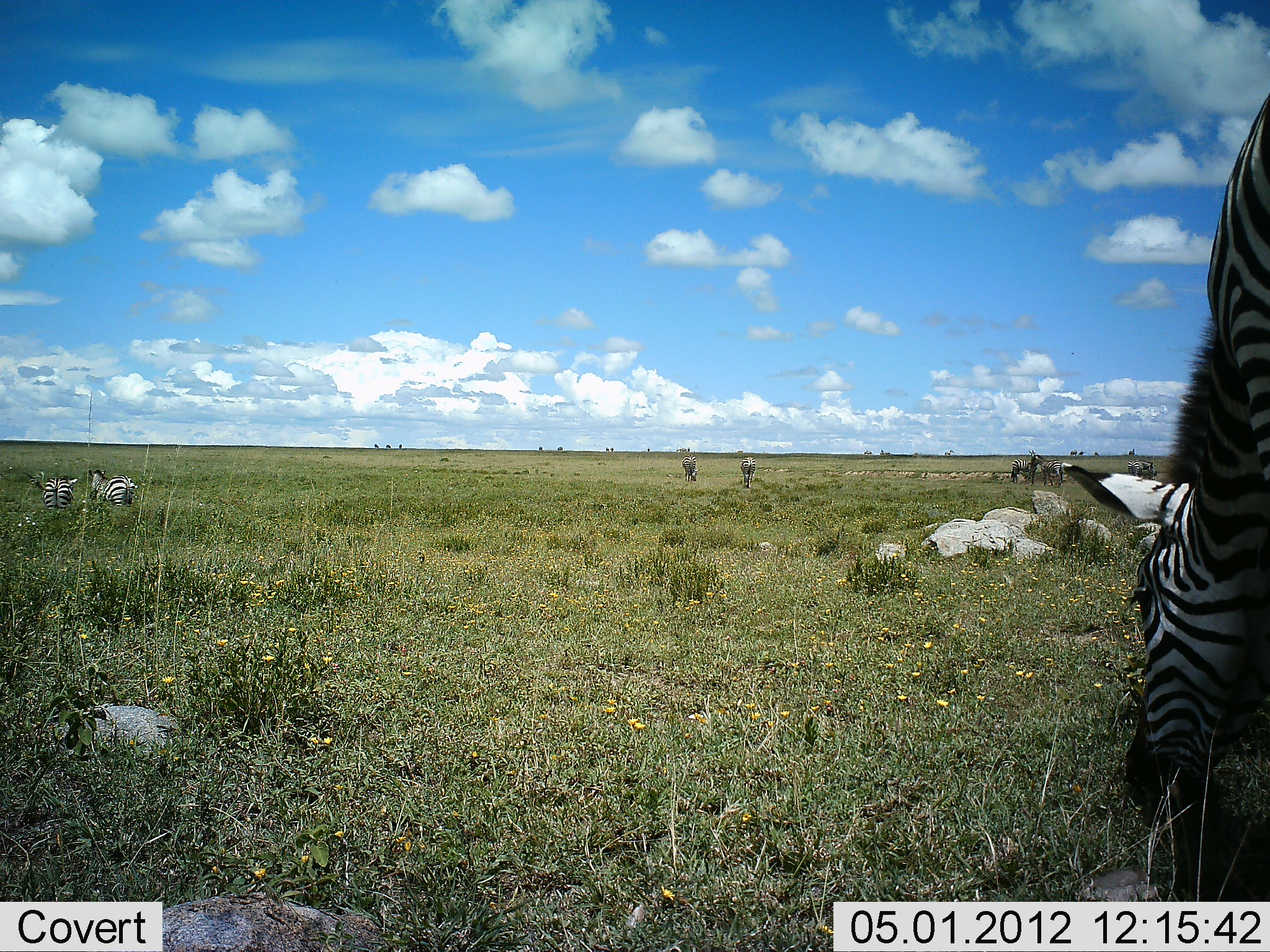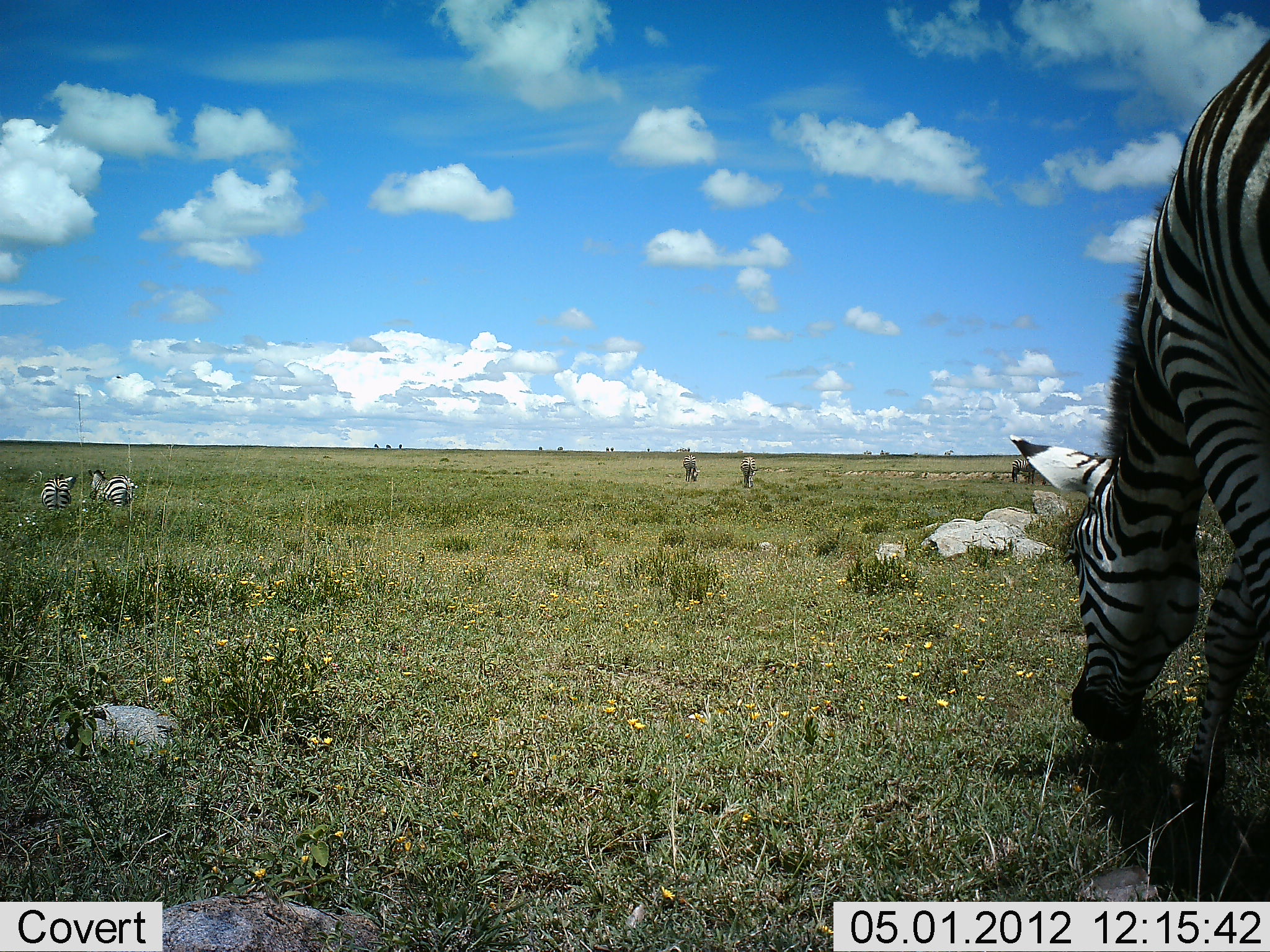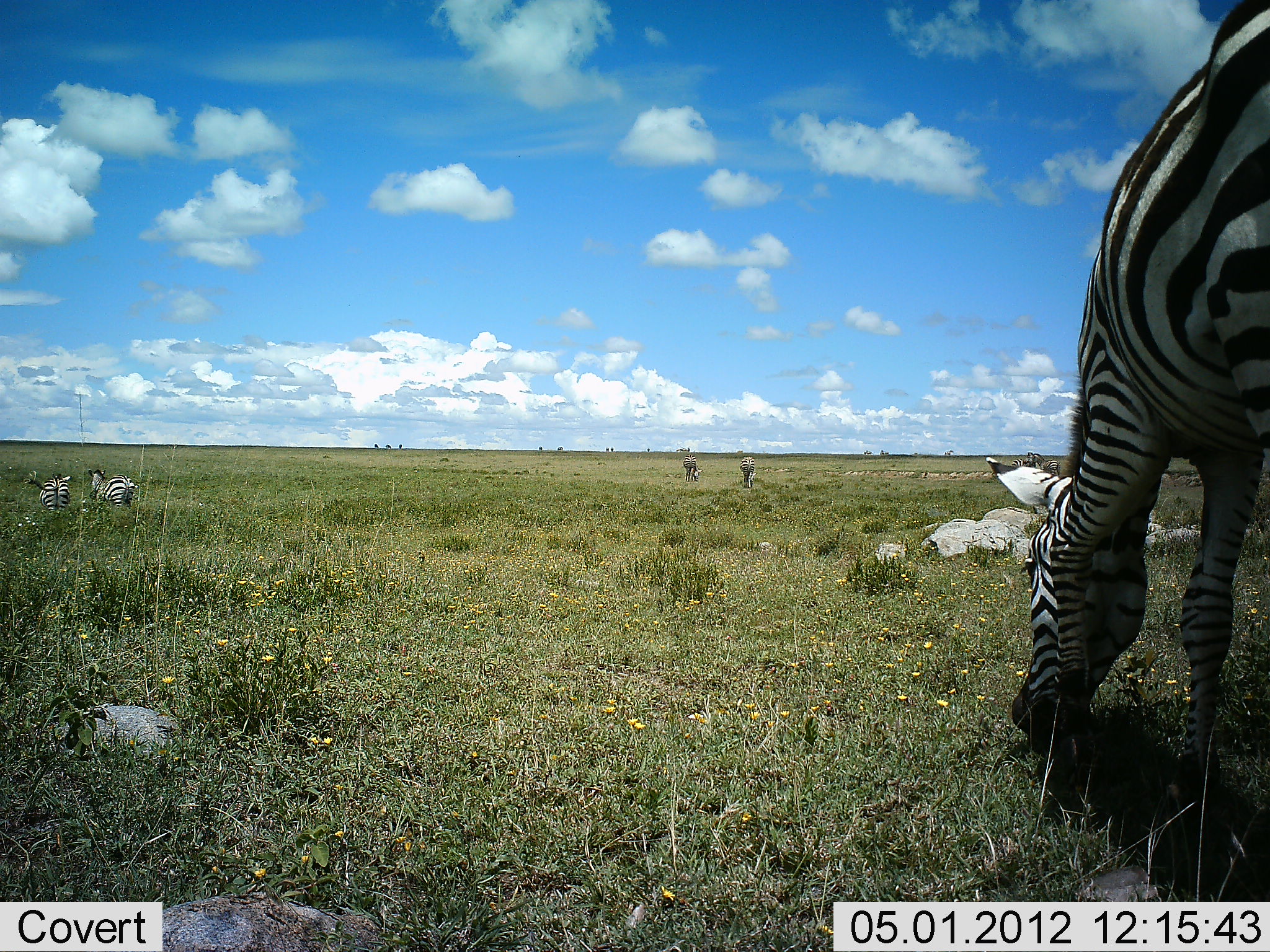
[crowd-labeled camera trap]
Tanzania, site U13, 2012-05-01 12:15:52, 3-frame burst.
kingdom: Animalia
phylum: Chordata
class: Mammalia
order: Perissodactyla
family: Equidae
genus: Equus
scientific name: Equus quagga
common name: plains zebra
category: zebra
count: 5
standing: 76%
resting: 0%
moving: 10%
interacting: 0%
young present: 0%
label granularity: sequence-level